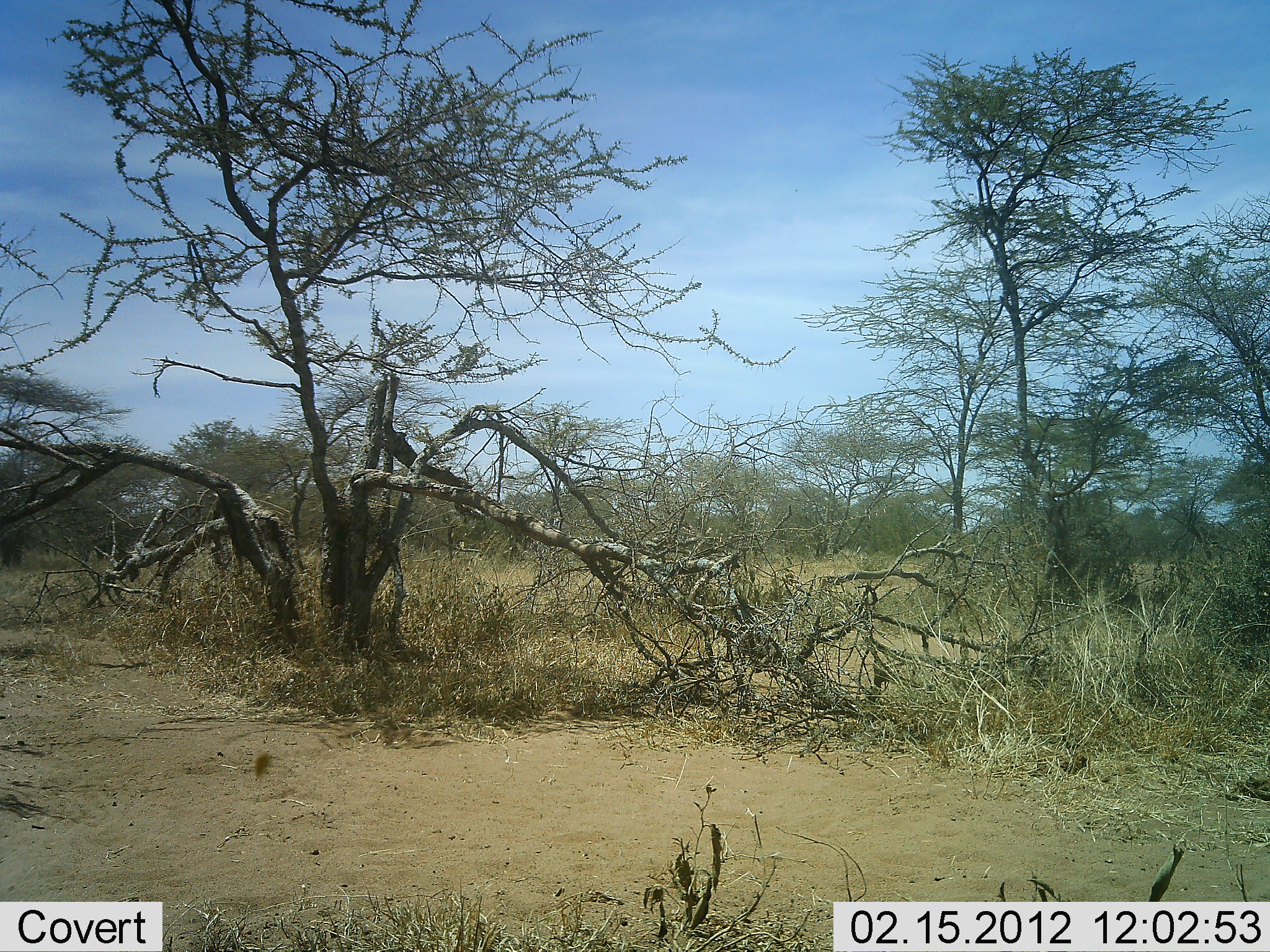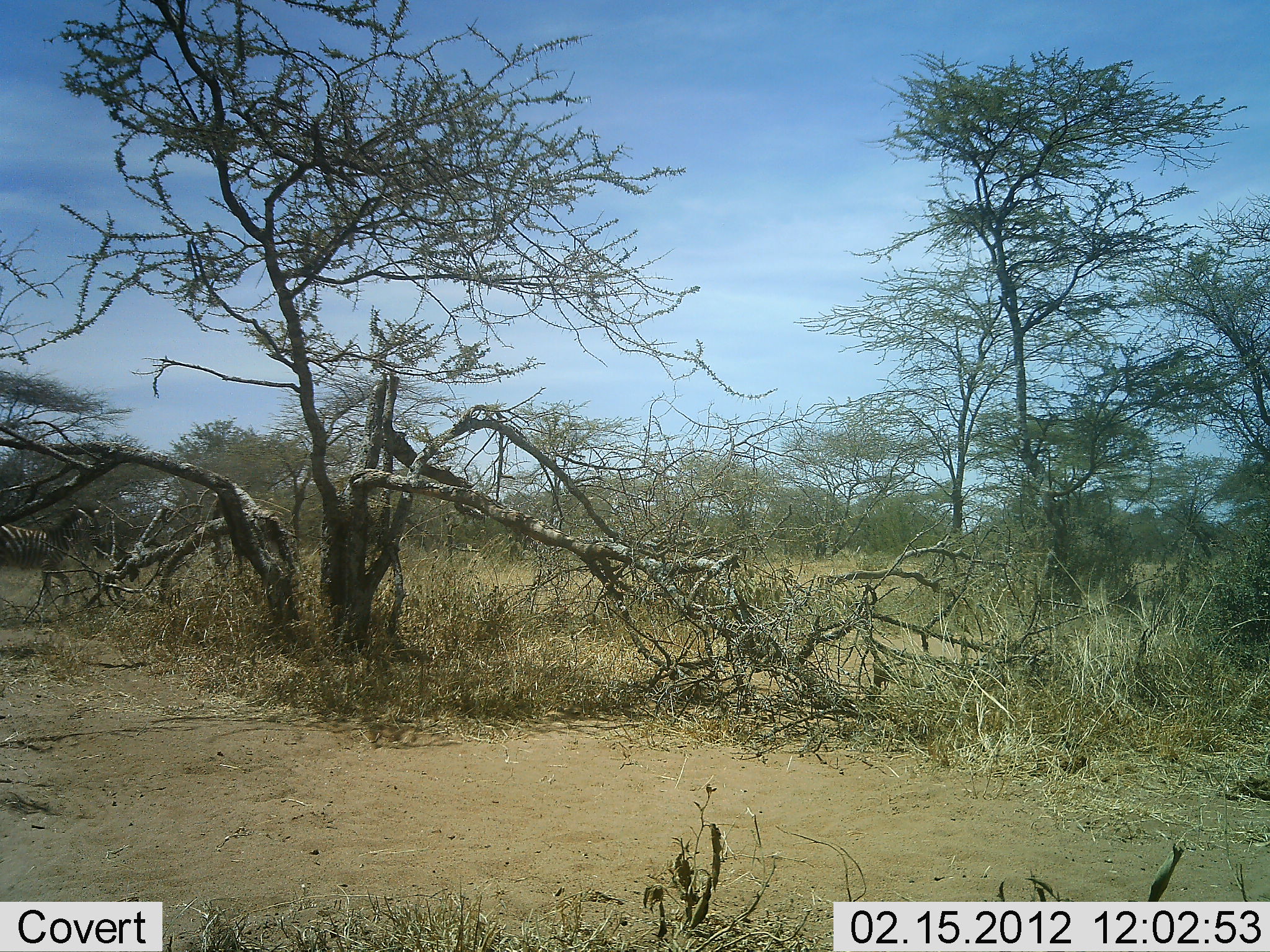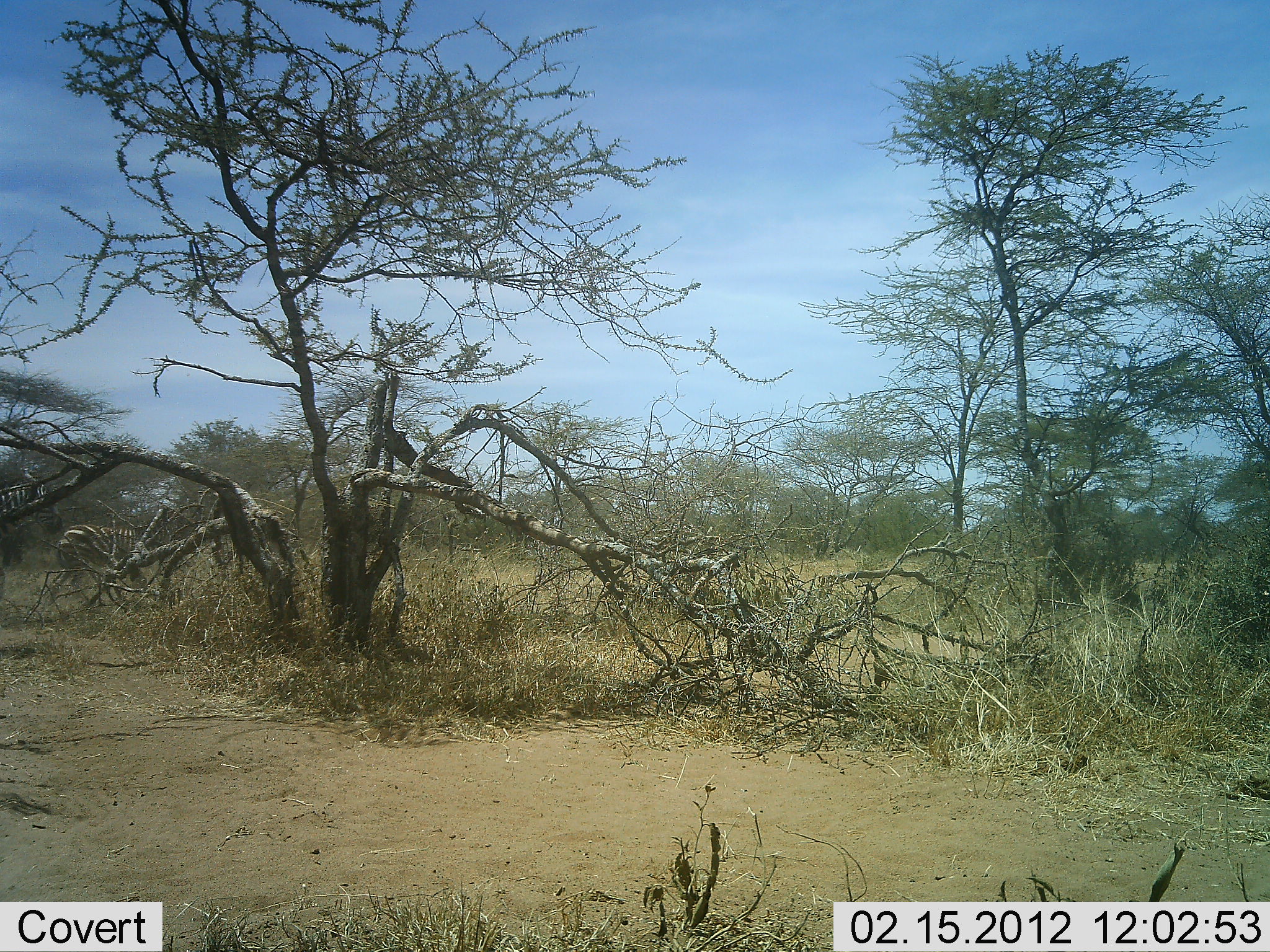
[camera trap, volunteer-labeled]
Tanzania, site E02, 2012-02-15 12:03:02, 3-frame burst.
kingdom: Animalia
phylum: Chordata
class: Mammalia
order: Perissodactyla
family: Equidae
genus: Equus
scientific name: Equus quagga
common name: plains zebra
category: zebra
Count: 2.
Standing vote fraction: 0%.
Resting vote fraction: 0%.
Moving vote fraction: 100%.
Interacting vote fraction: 0%.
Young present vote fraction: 15%.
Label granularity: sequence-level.